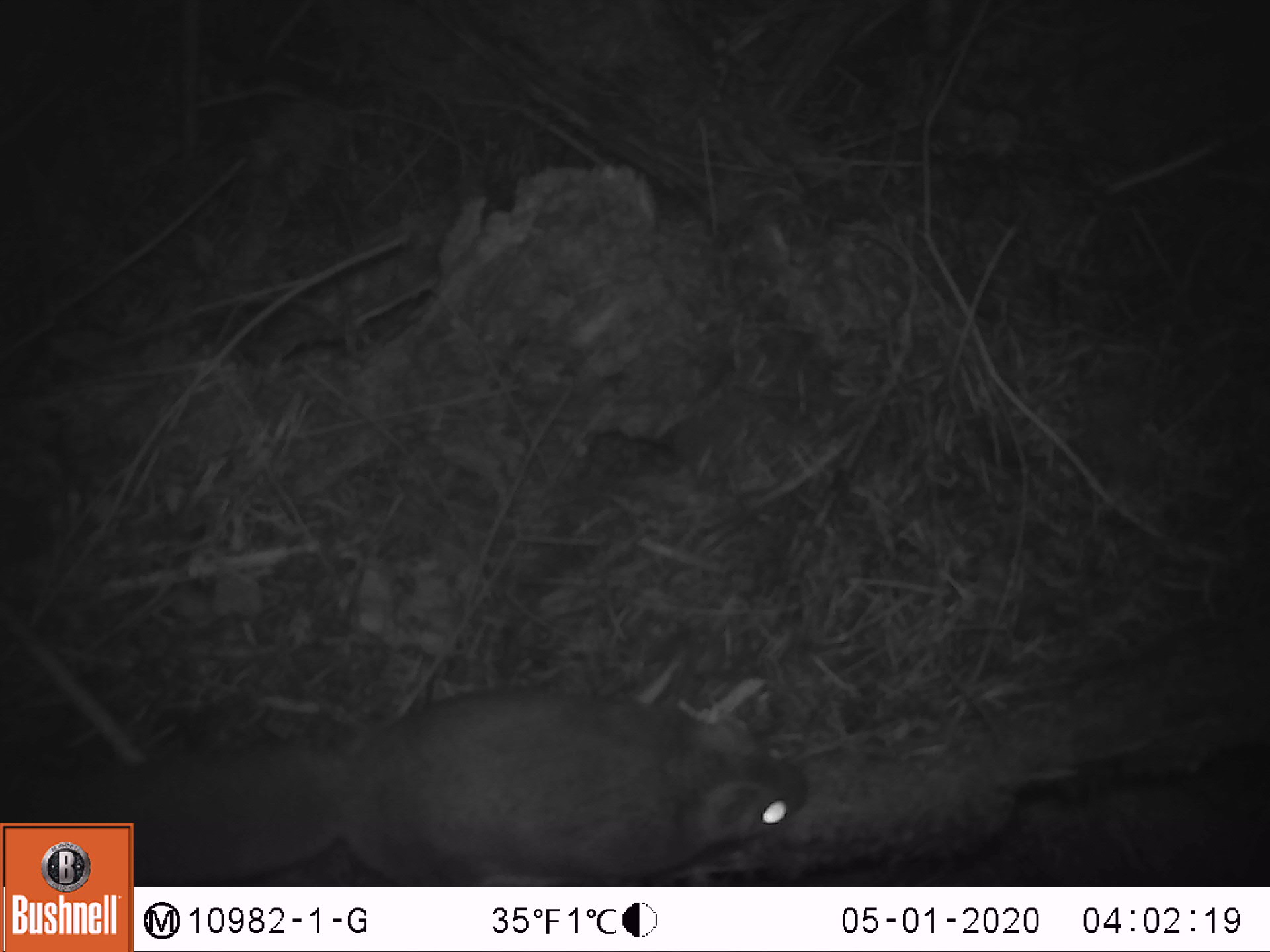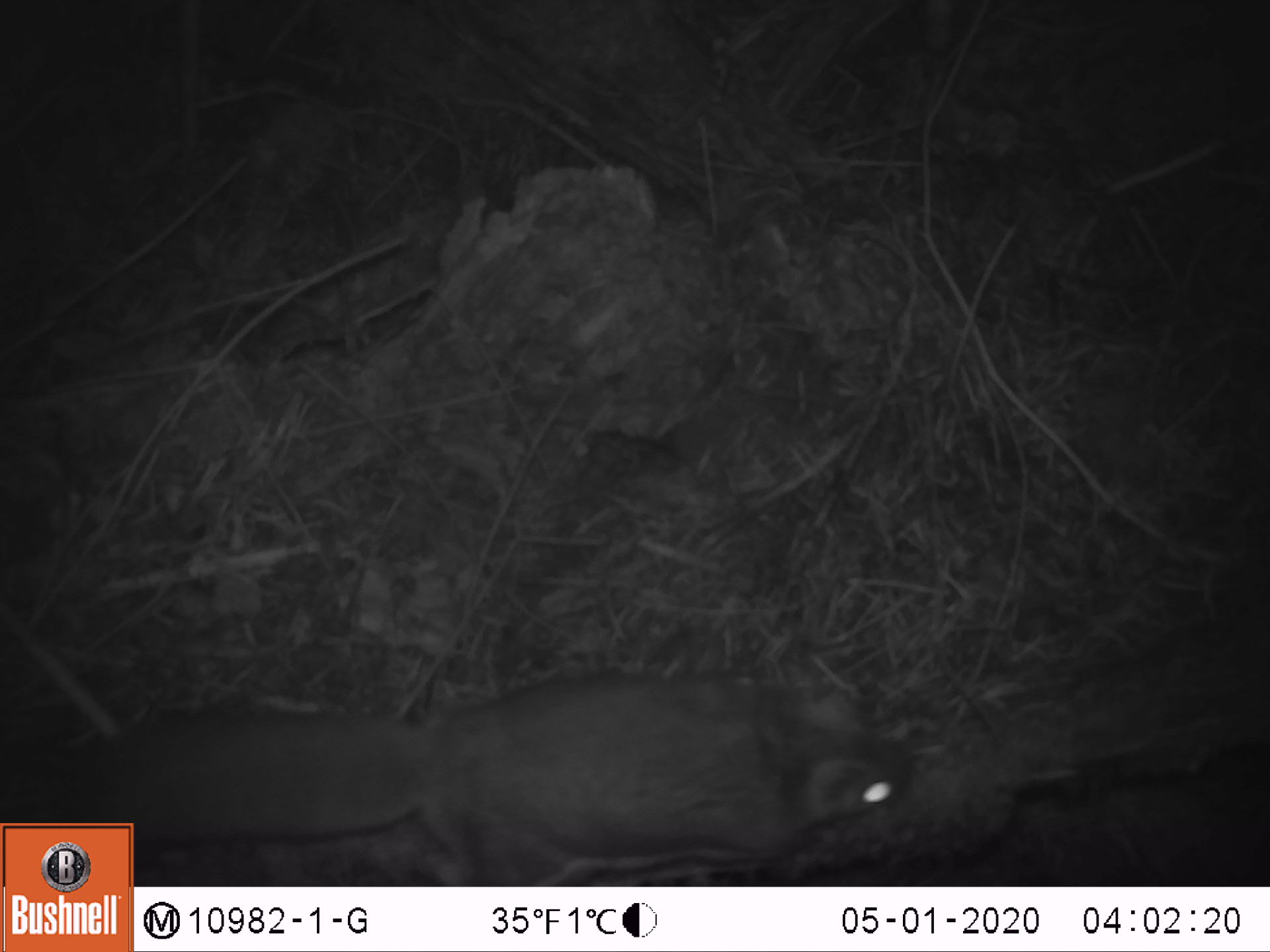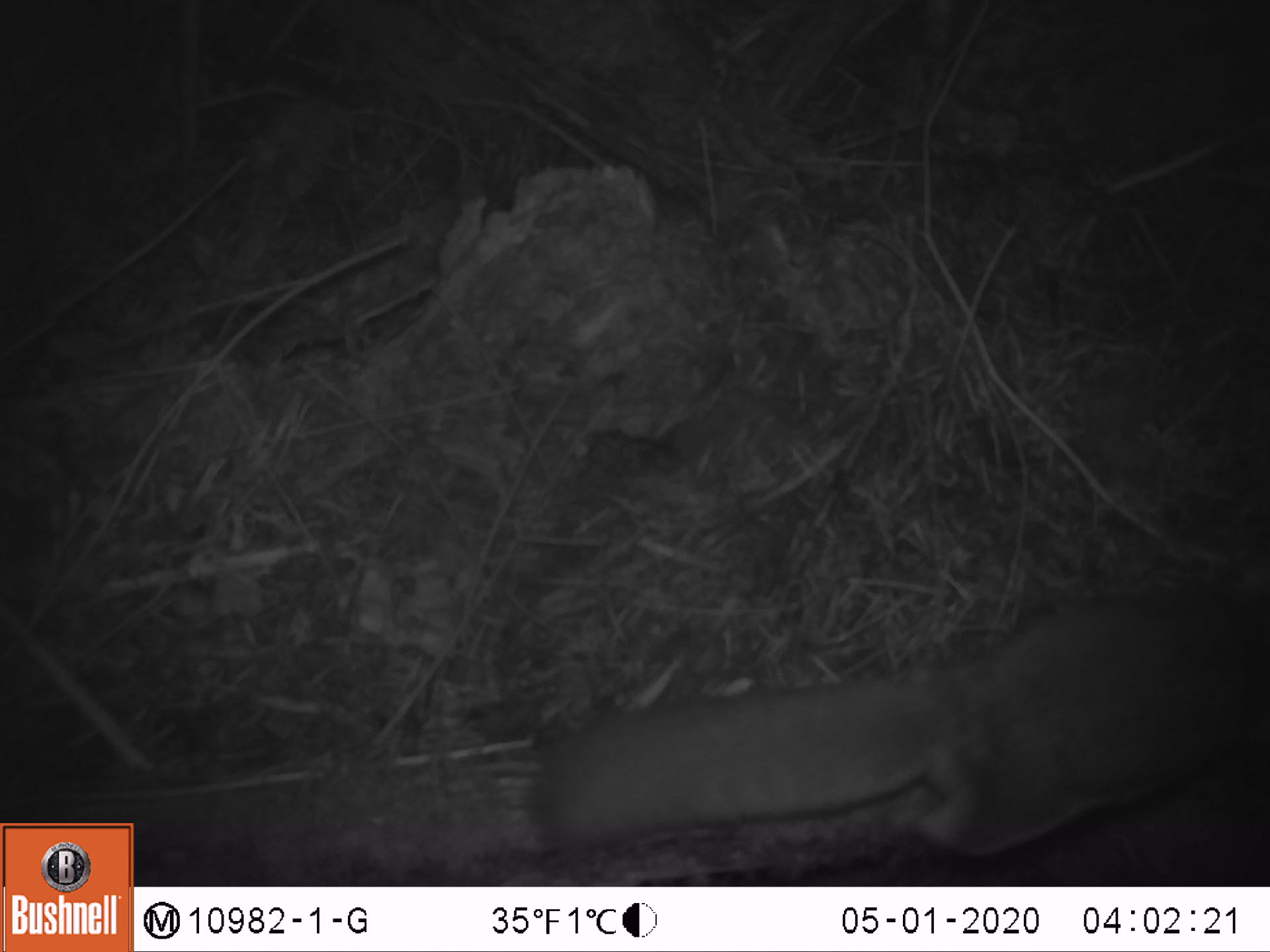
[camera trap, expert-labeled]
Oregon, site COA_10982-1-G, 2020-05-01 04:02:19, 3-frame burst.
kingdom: Animalia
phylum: Chordata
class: Mammalia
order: Rodentia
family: Sciuridae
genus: Glaucomys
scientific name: Glaucomys oregonensis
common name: humboldt's flying squirrel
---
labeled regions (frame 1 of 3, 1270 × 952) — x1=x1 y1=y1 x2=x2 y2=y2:
humboldt's flying squirrel: x1=140 y1=675 x2=826 y2=880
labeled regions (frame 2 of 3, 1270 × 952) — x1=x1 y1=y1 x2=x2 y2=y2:
humboldt's flying squirrel: x1=141 y1=651 x2=936 y2=879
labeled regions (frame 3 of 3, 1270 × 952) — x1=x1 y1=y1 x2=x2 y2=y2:
humboldt's flying squirrel: x1=516 y1=562 x2=1265 y2=872